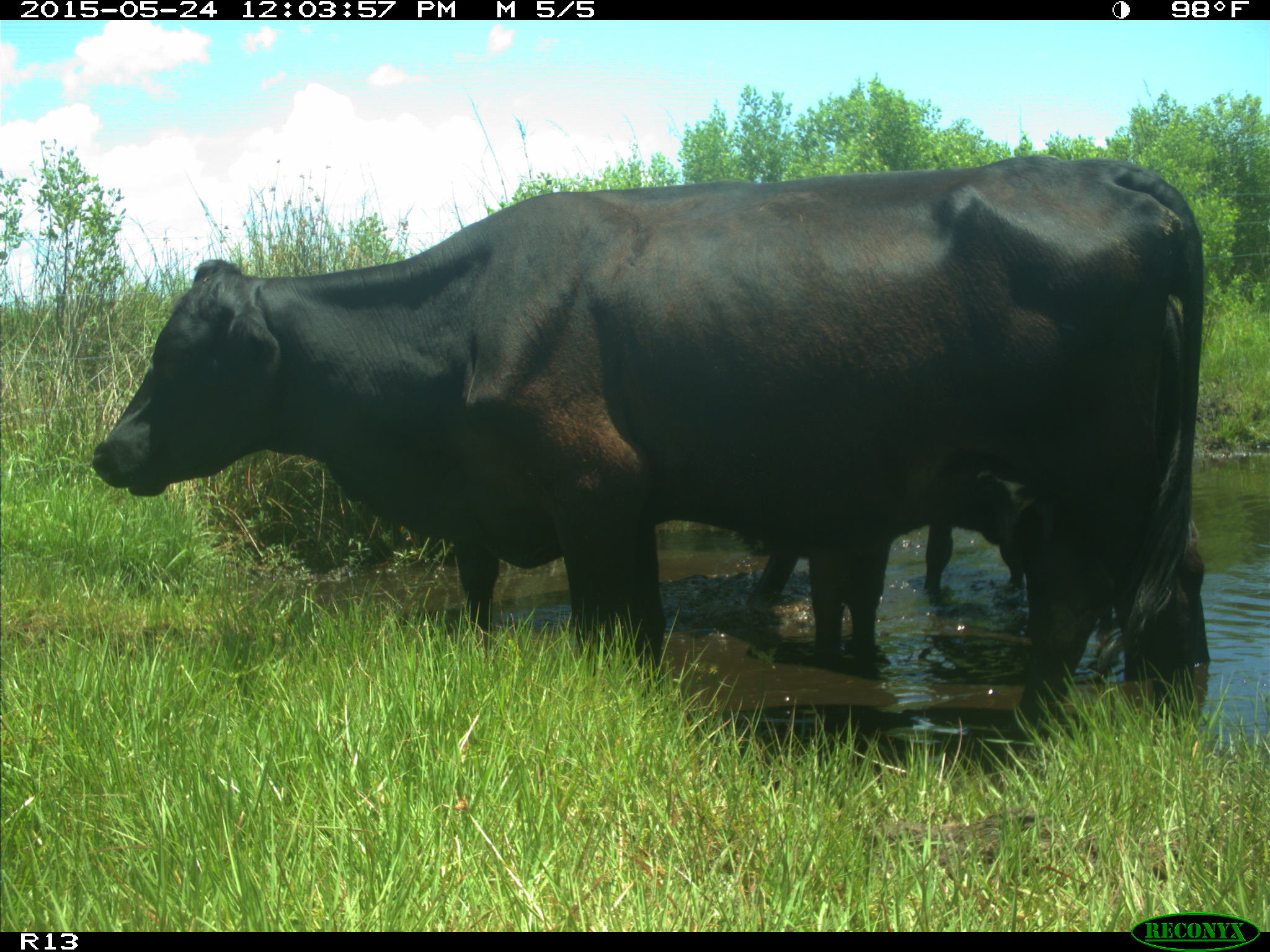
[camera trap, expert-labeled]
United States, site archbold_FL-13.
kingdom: Animalia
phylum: Chordata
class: Mammalia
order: Artiodactyla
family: Bovidae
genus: Bos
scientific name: Bos taurus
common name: domestic cow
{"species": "Bos taurus (domestic cow)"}